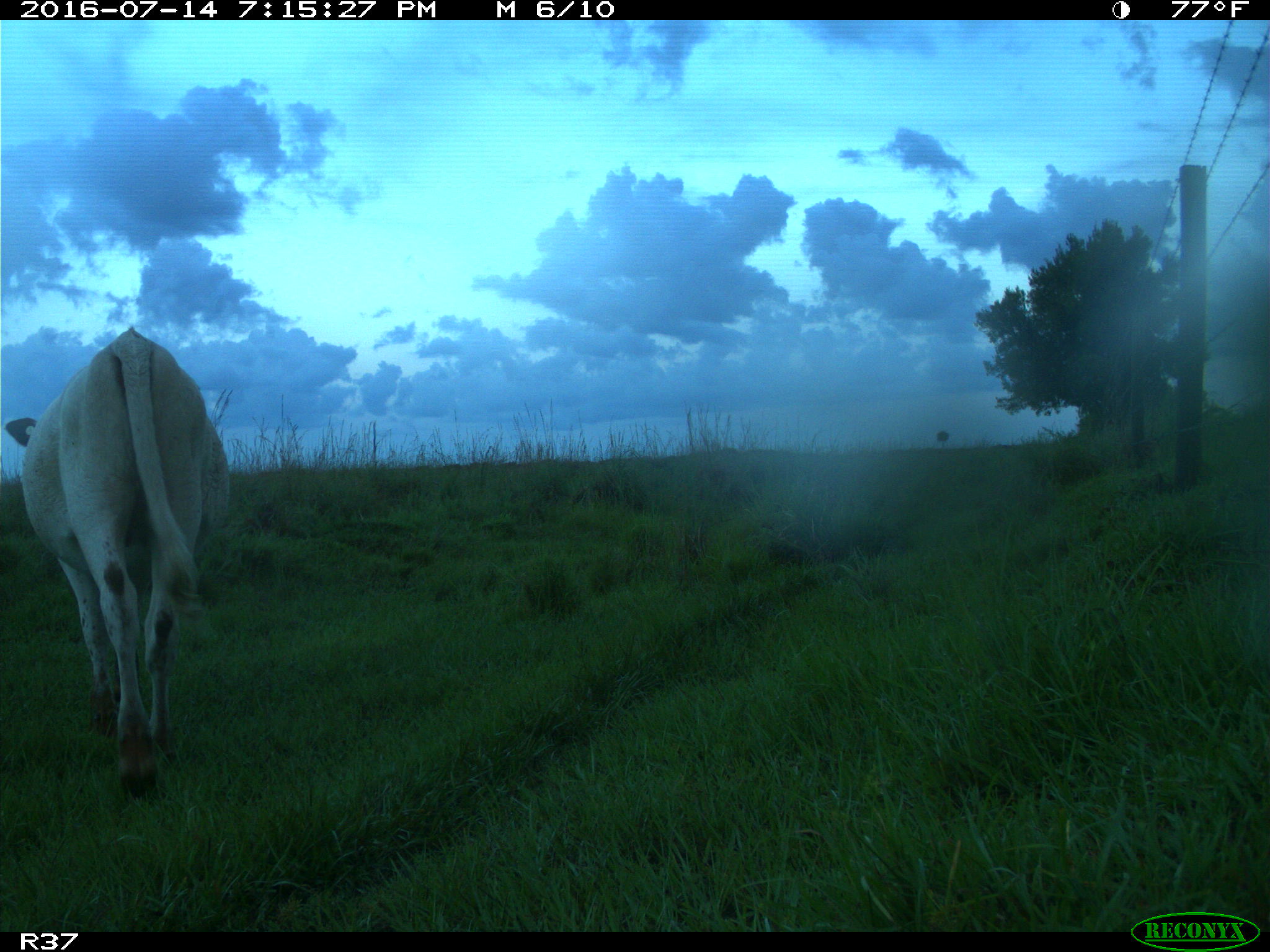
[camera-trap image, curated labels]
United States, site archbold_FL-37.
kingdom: Animalia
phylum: Chordata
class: Mammalia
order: Artiodactyla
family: Bovidae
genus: Bos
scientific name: Bos taurus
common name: domestic cow